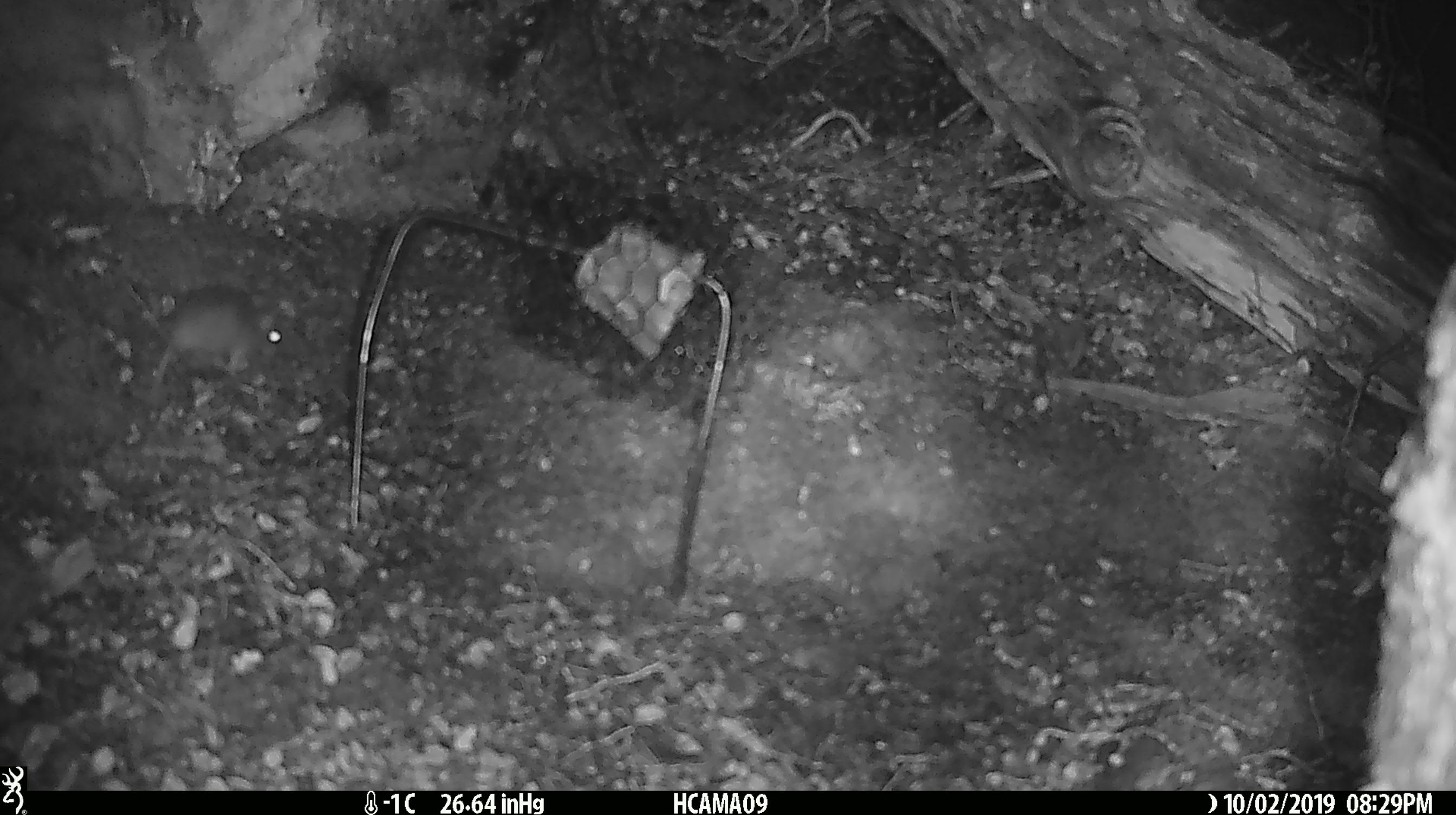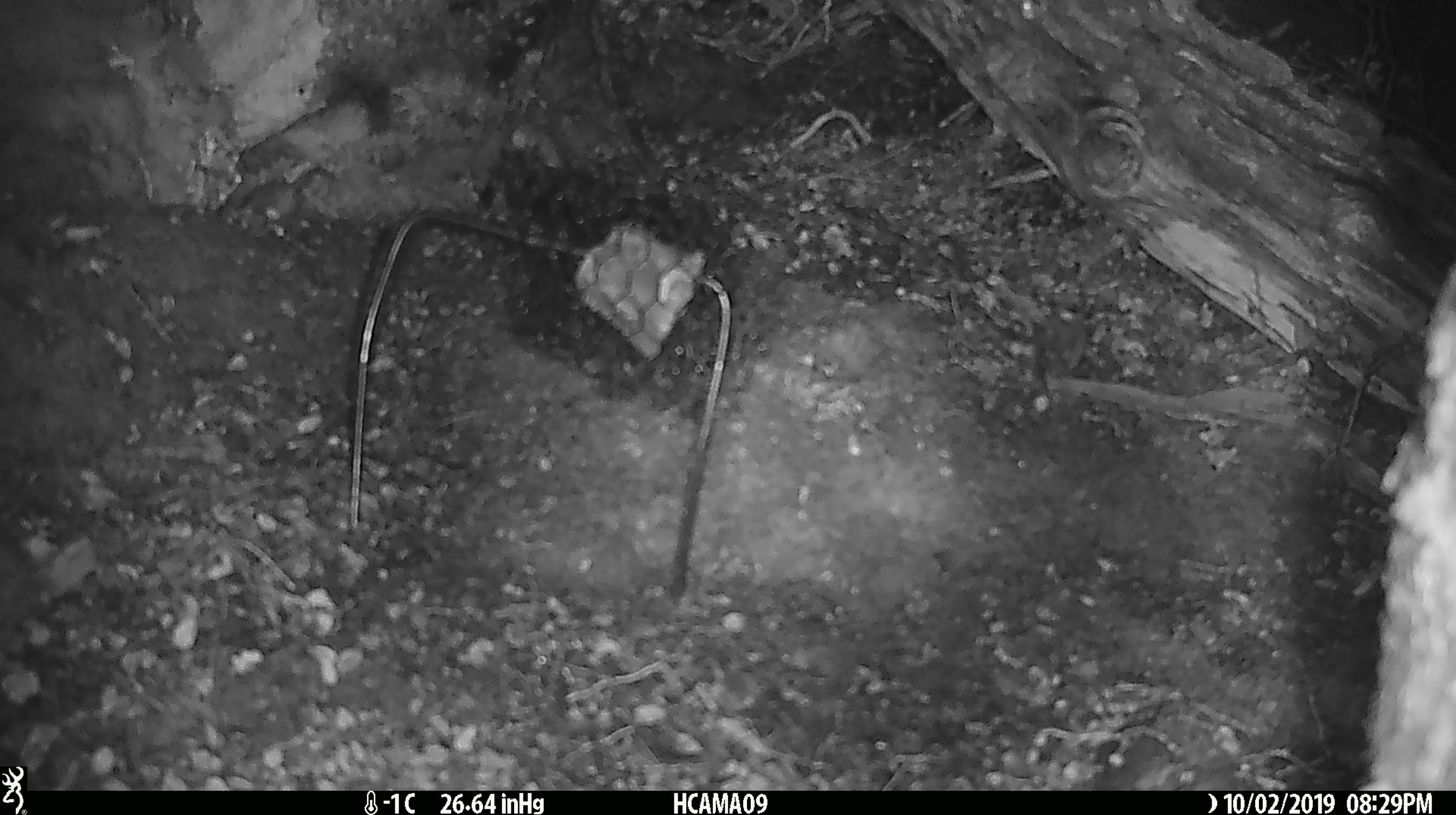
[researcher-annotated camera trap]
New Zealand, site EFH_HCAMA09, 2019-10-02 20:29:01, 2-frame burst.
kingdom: Animalia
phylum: Chordata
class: Mammalia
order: Rodentia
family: Muridae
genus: Mus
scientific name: Mus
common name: mouse